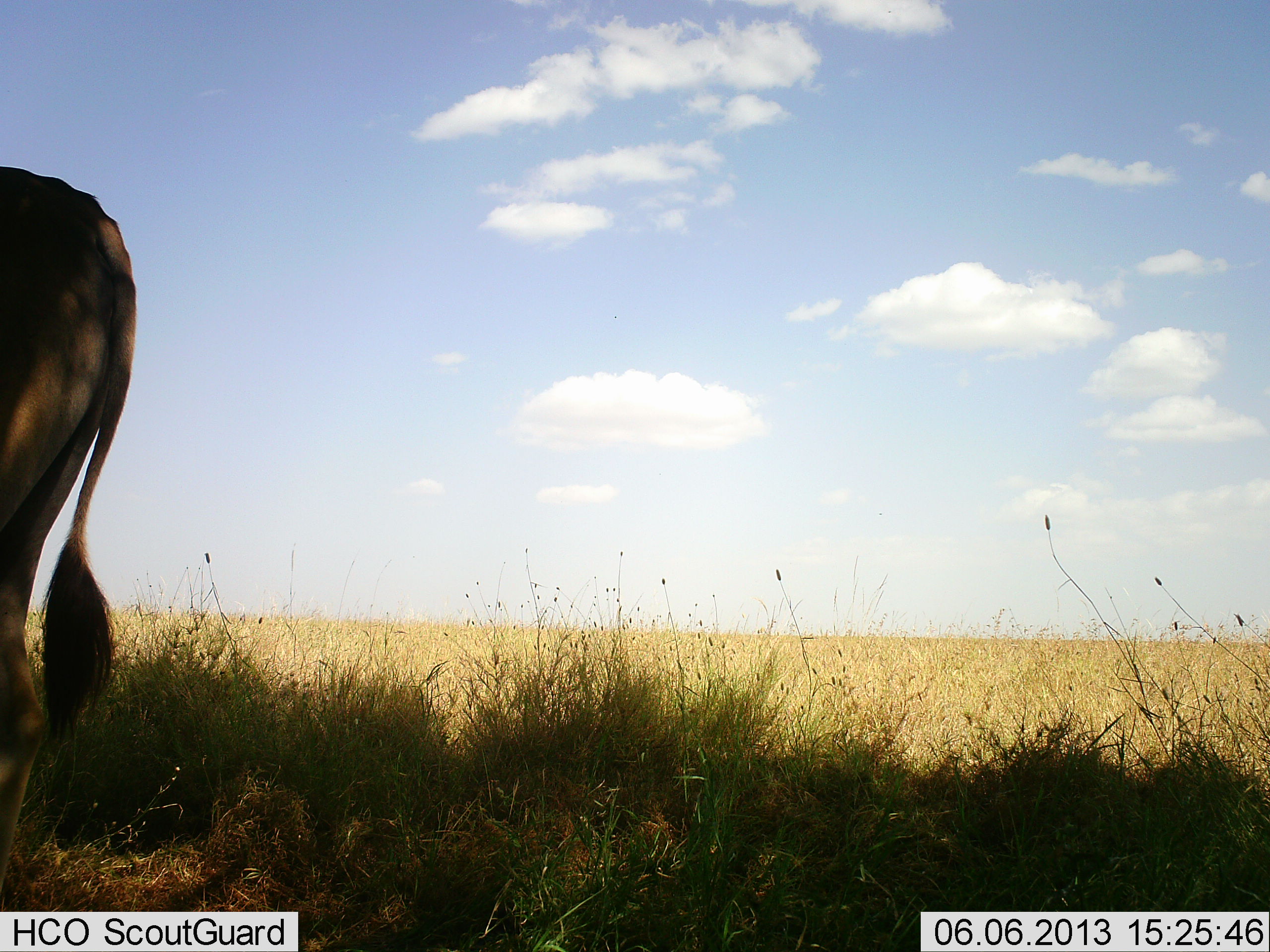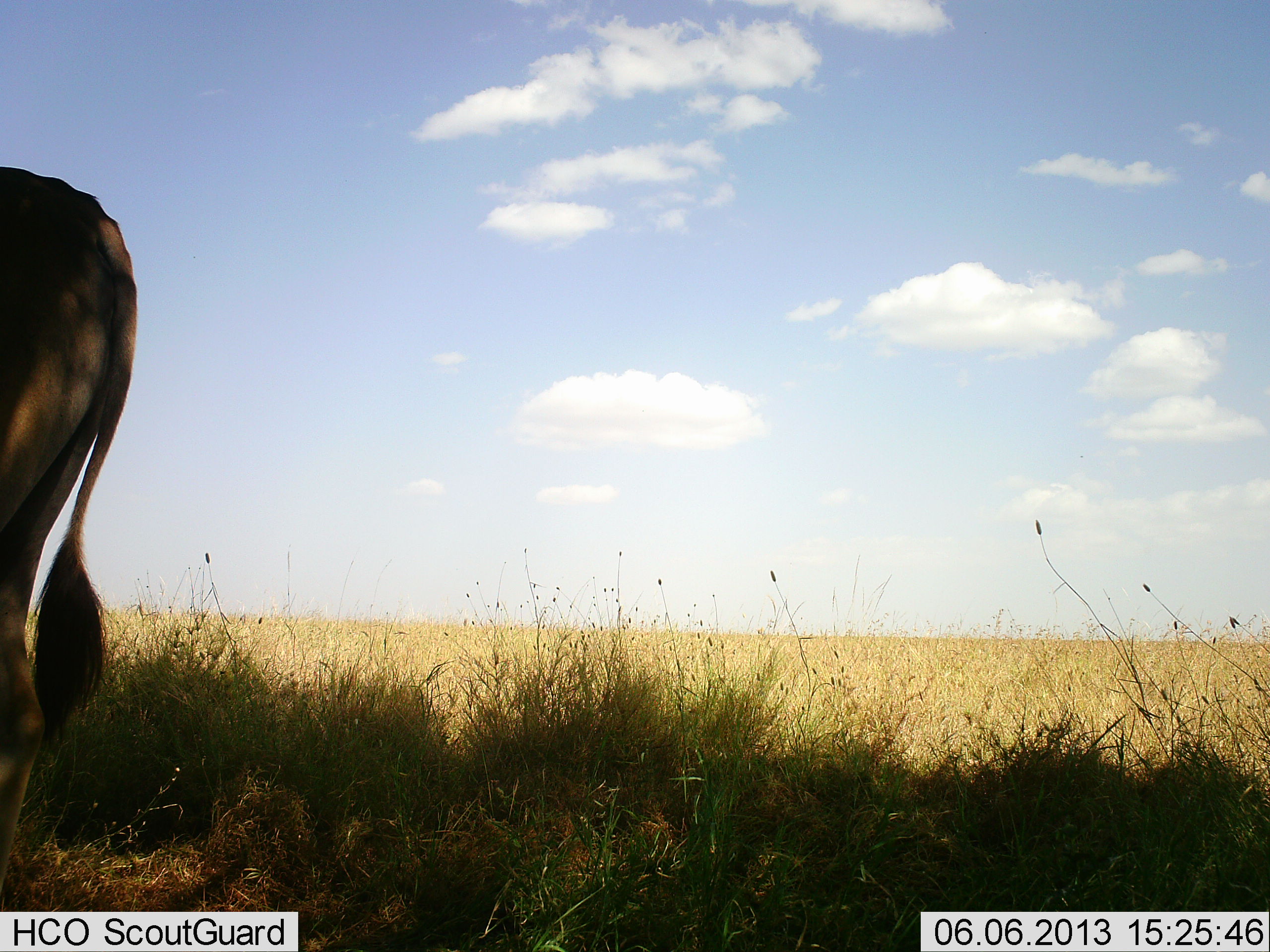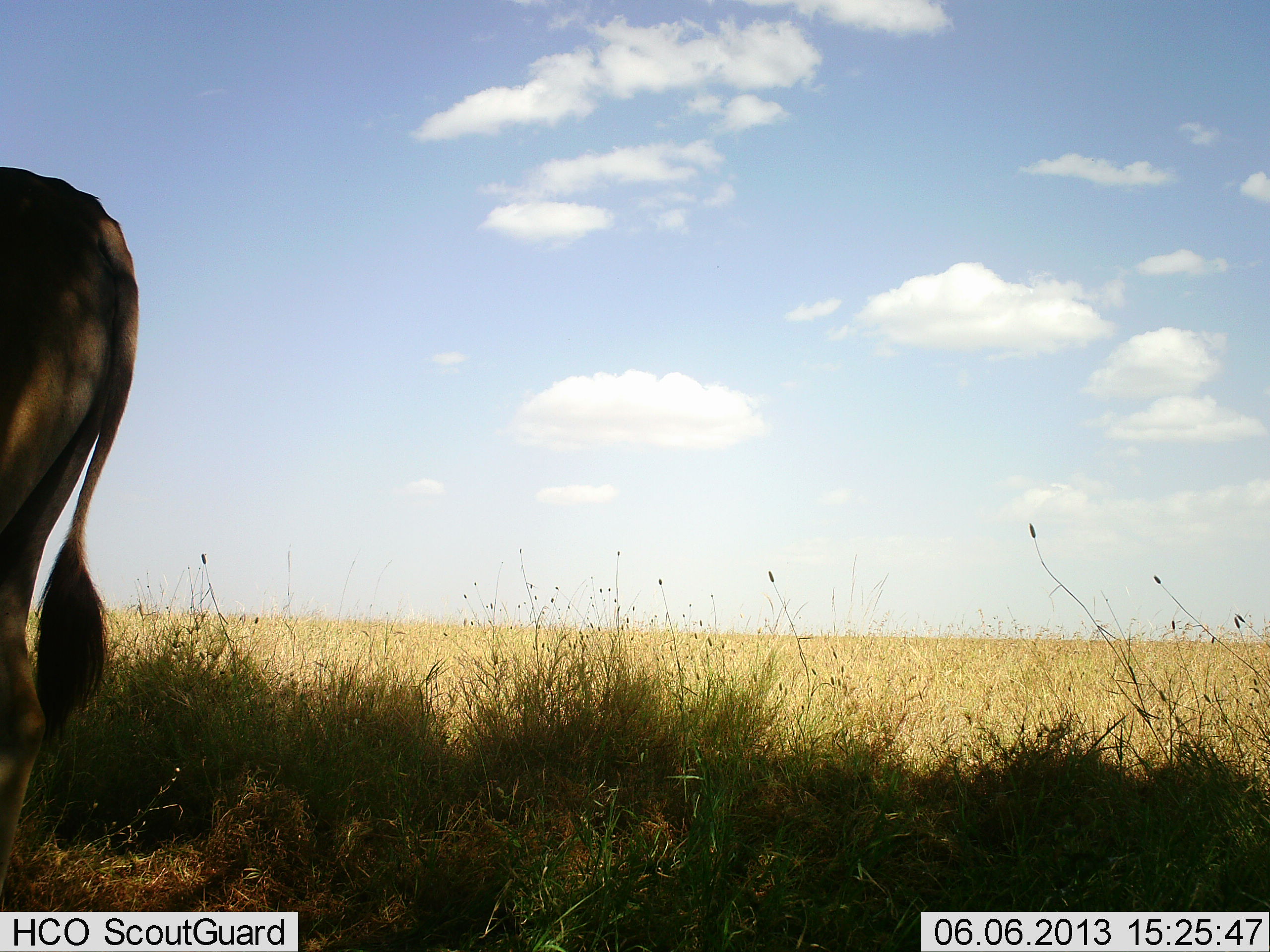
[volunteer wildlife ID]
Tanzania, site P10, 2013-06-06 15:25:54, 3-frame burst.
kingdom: Animalia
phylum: Chordata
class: Mammalia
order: Artiodactyla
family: Bovidae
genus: Tragelaphus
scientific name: Tragelaphus oryx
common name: eland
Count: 1.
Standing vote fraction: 100%.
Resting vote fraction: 6%.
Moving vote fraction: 0%.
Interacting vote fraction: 0%.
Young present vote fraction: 0%.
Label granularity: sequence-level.